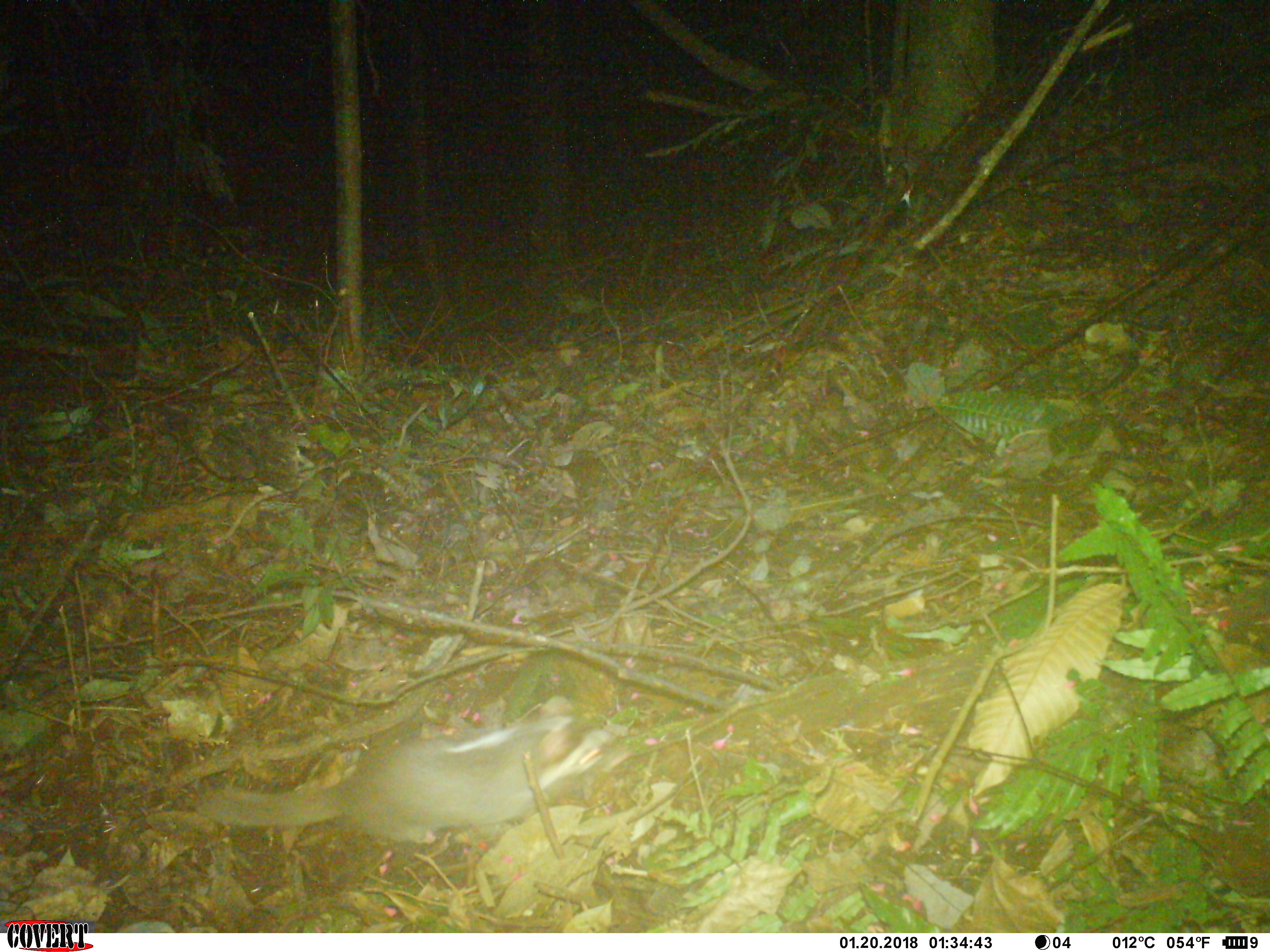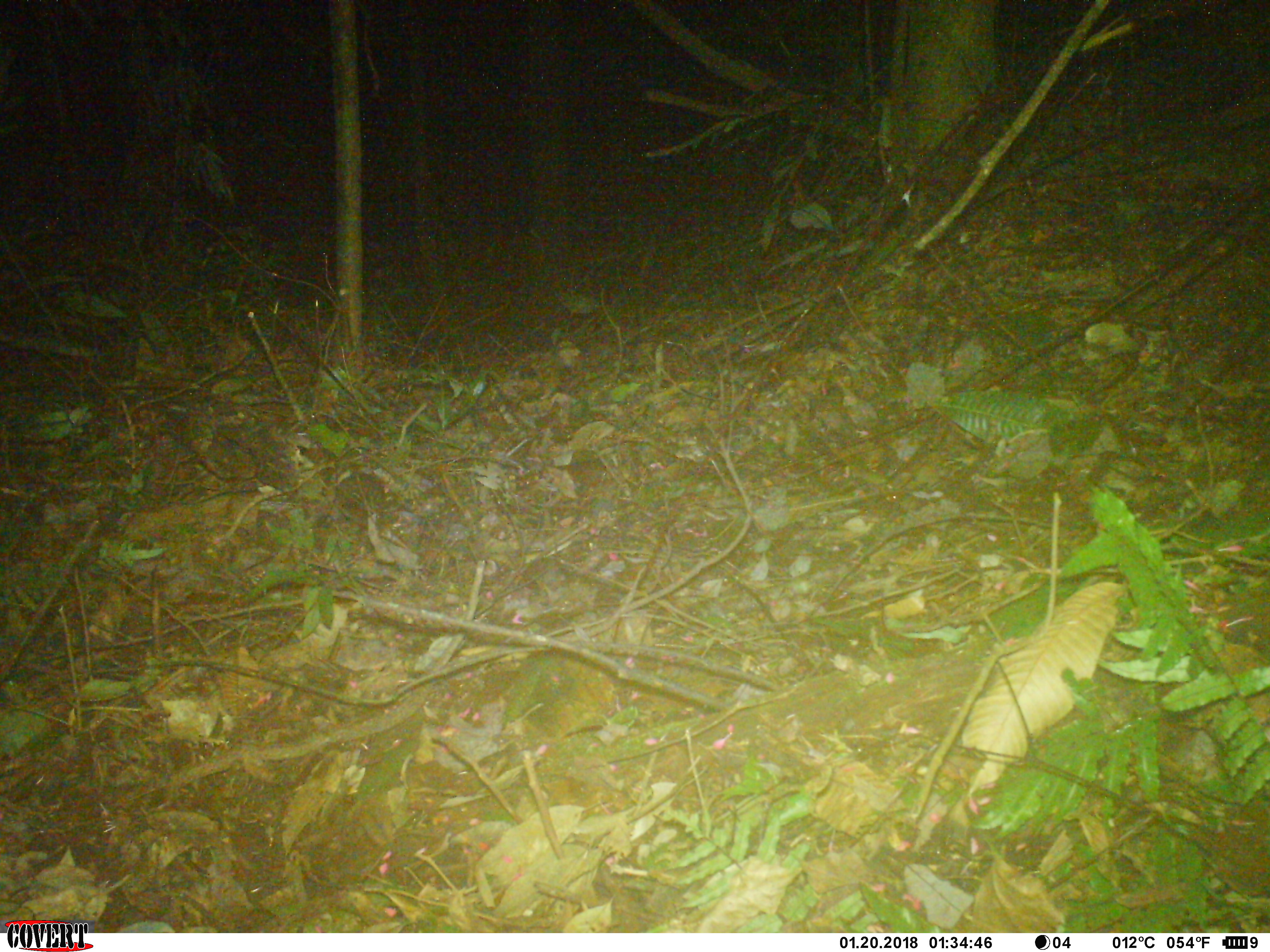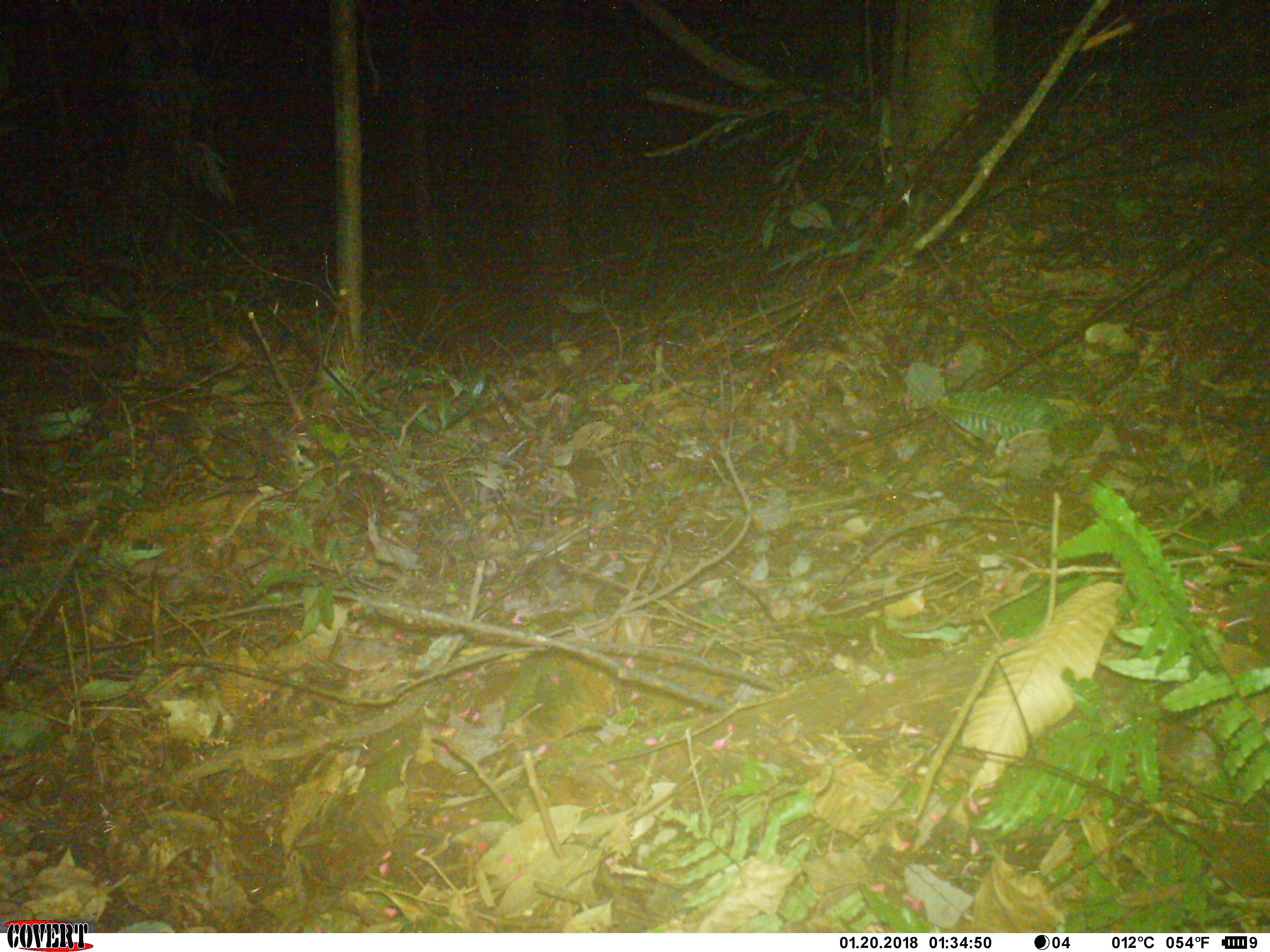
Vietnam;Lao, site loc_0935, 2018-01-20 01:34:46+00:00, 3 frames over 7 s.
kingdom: Animalia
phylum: Chordata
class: Mammalia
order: Carnivora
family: Mustelidae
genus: Melogale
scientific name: Melogale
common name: ferret badger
Ferret badger (Melogale). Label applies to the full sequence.